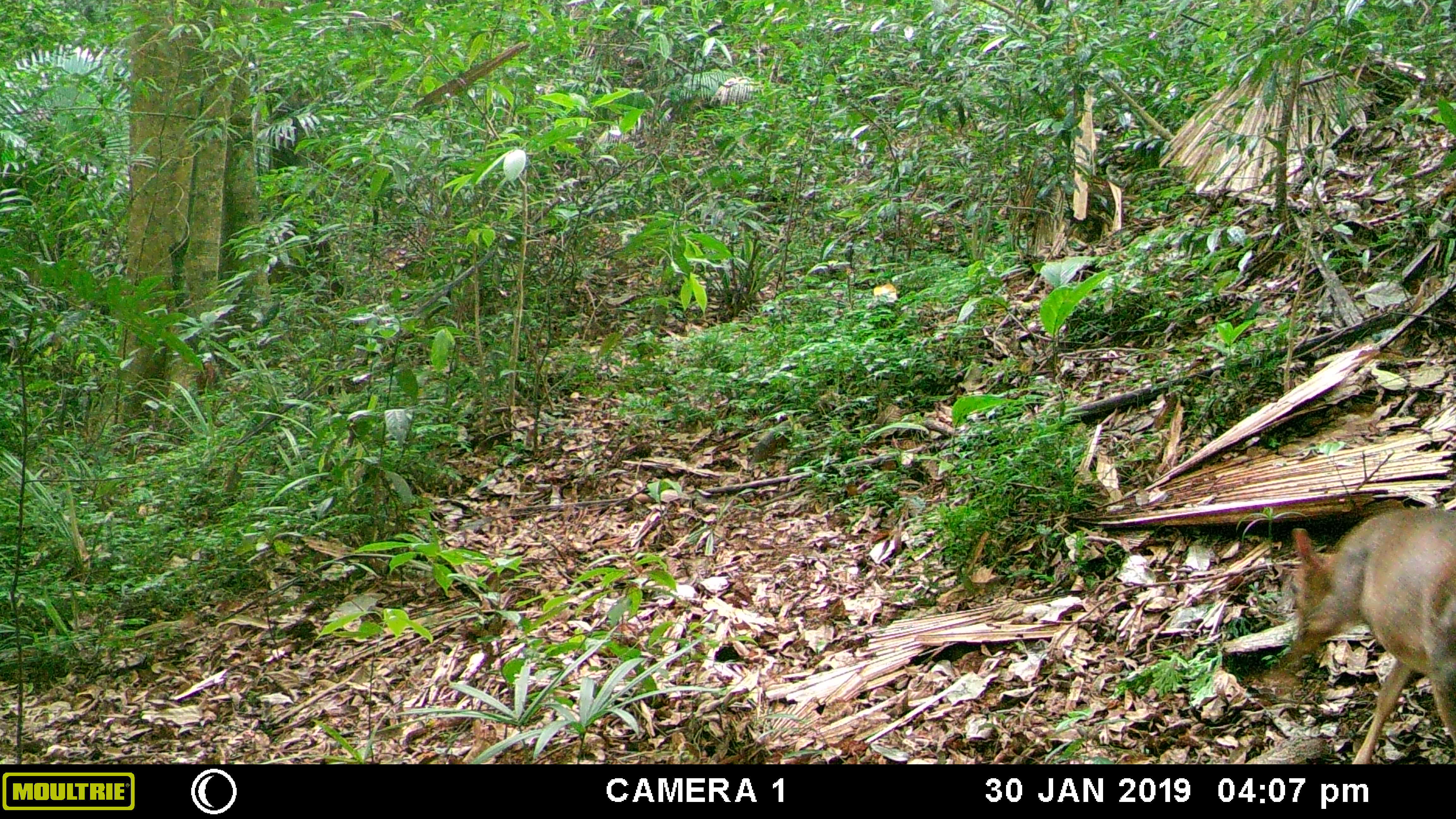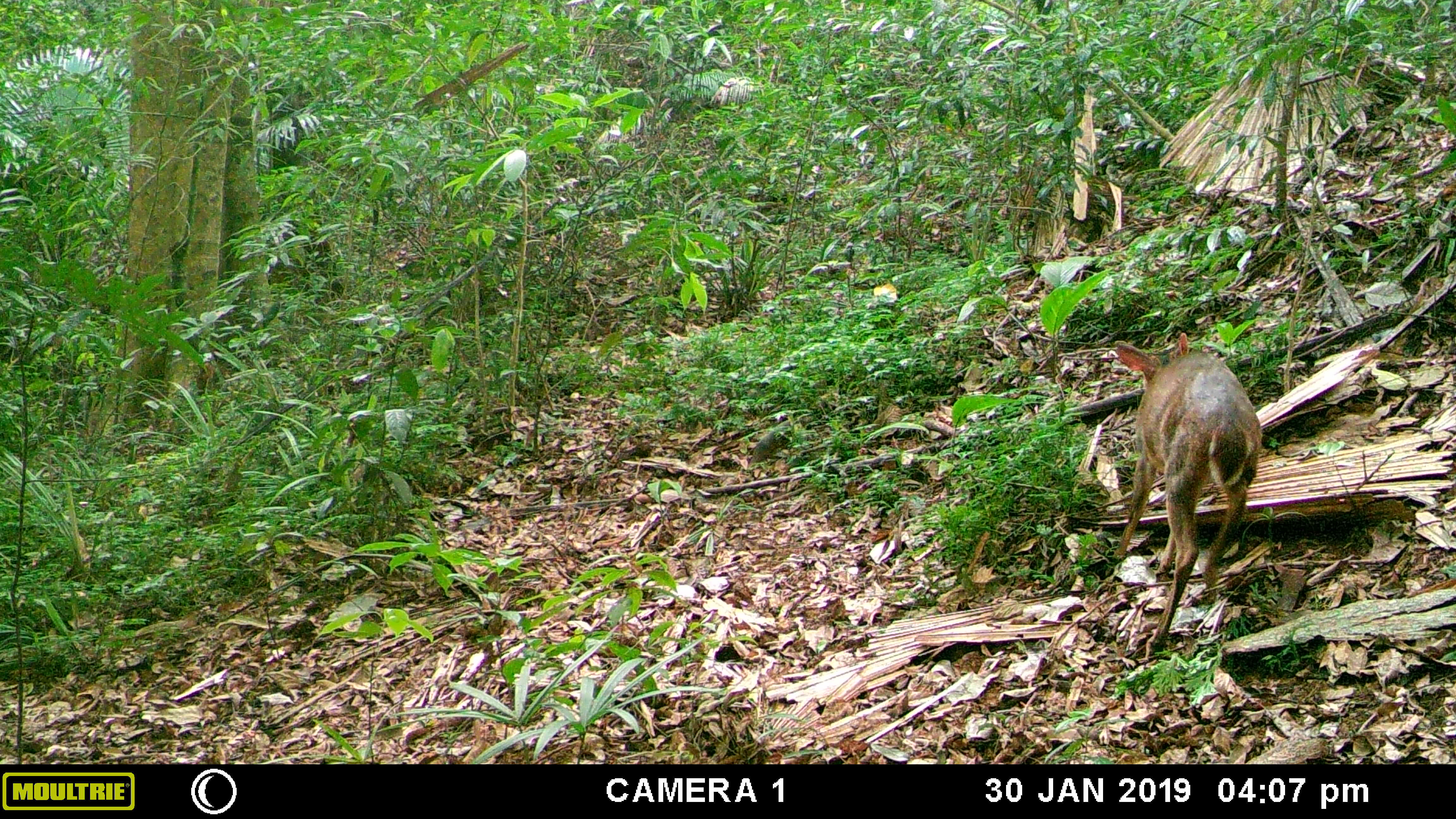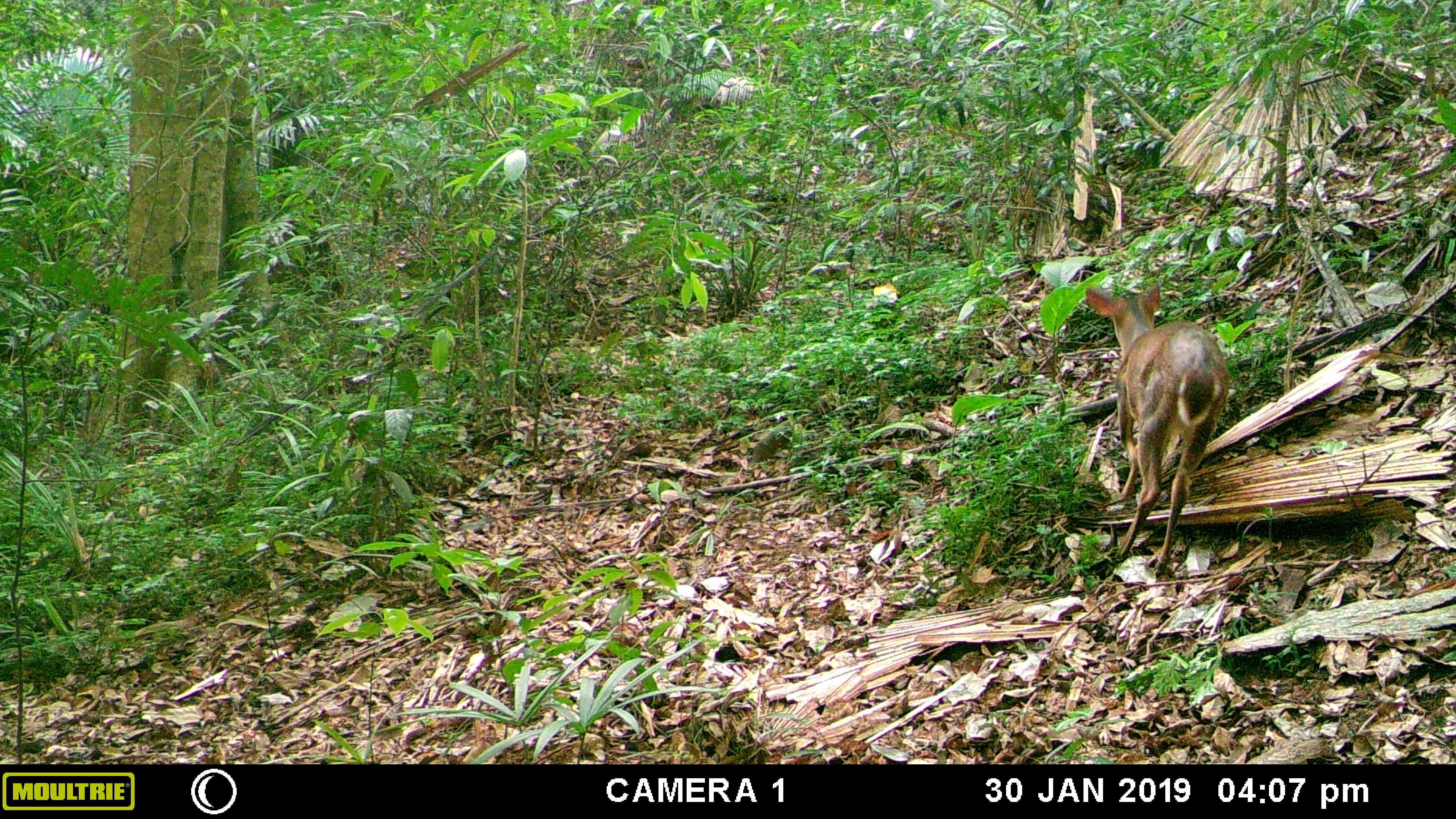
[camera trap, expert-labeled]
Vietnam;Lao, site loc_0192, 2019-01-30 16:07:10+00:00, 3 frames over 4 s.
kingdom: Animalia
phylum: Chordata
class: Mammalia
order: Artiodactyla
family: Cervidae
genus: Muntiacus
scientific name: Muntiacus vuquangensis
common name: large-antlered muntjac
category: large antlered muntjac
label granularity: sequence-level